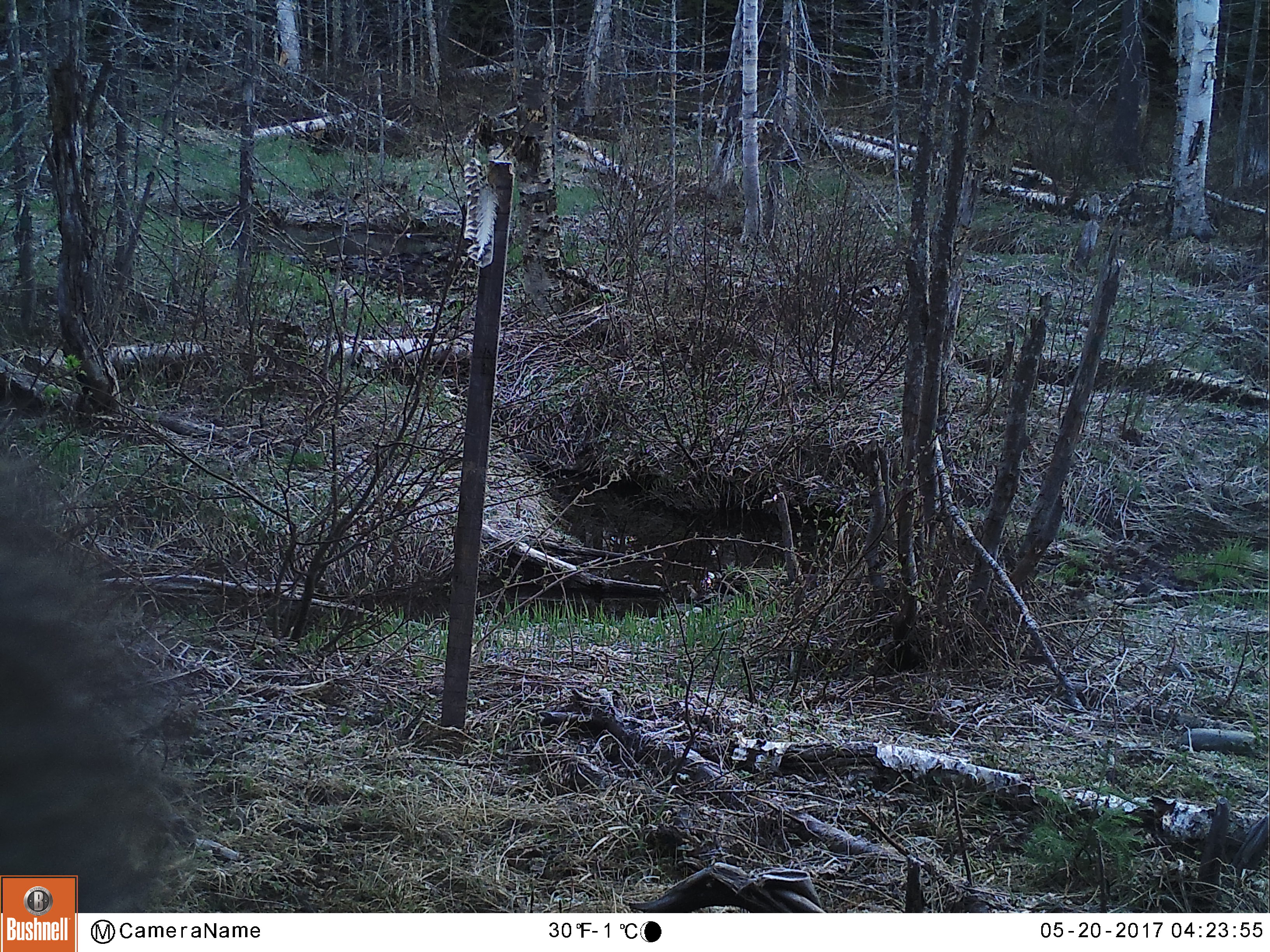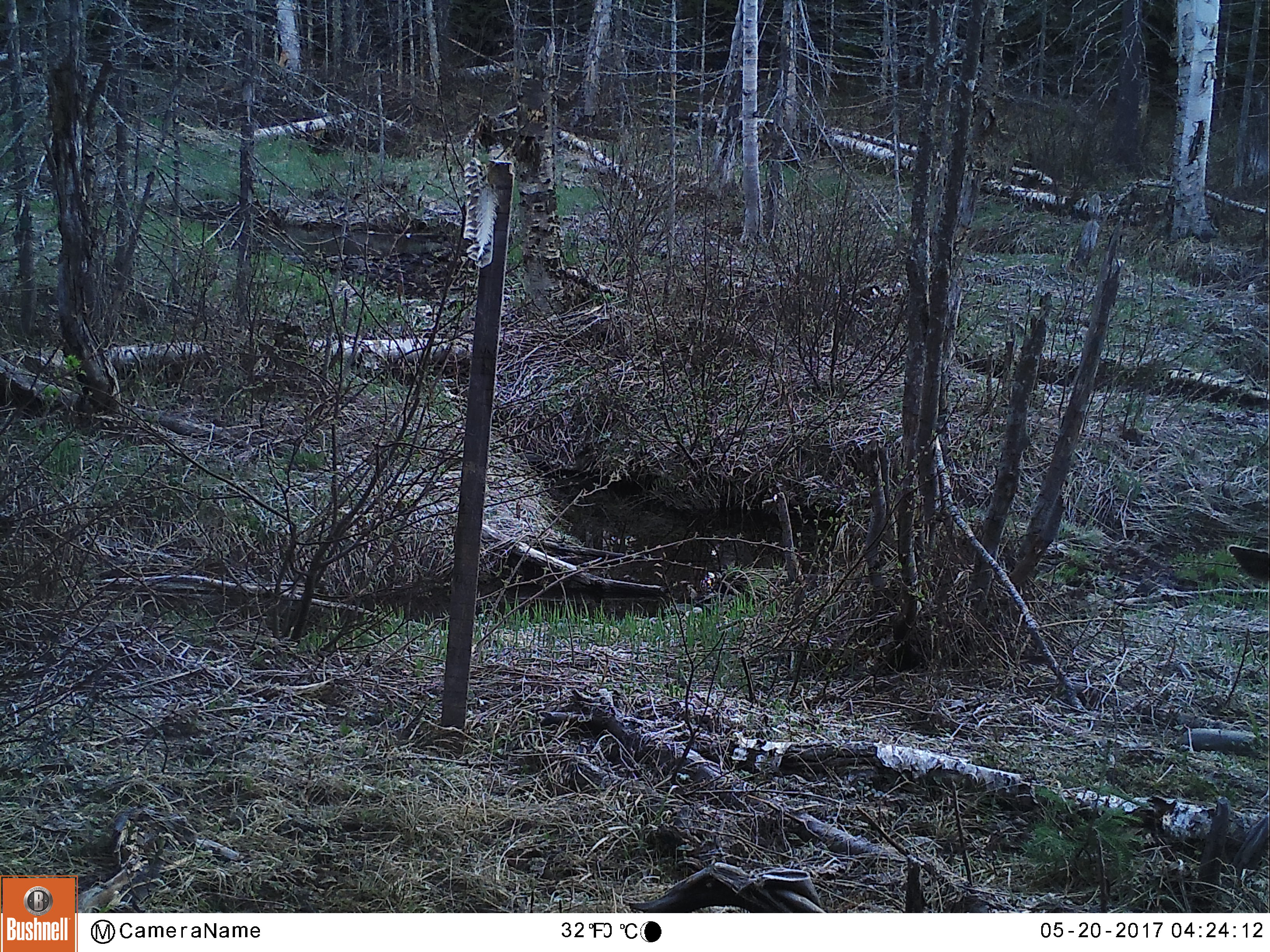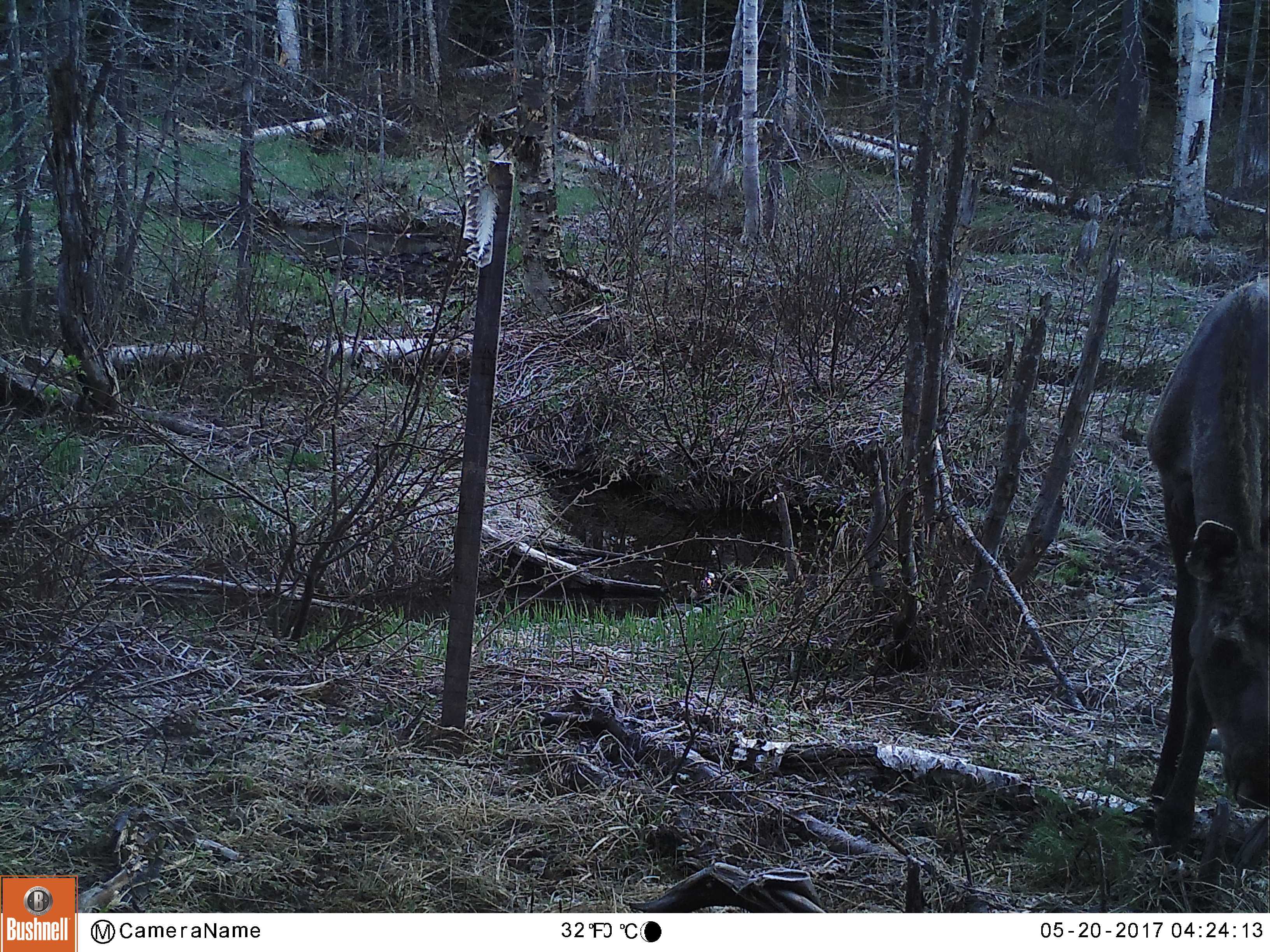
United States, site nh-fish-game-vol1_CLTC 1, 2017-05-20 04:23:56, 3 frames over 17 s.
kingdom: Animalia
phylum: Chordata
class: Mammalia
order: Artiodactyla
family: Cervidae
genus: Alces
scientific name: Alces alces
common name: moose